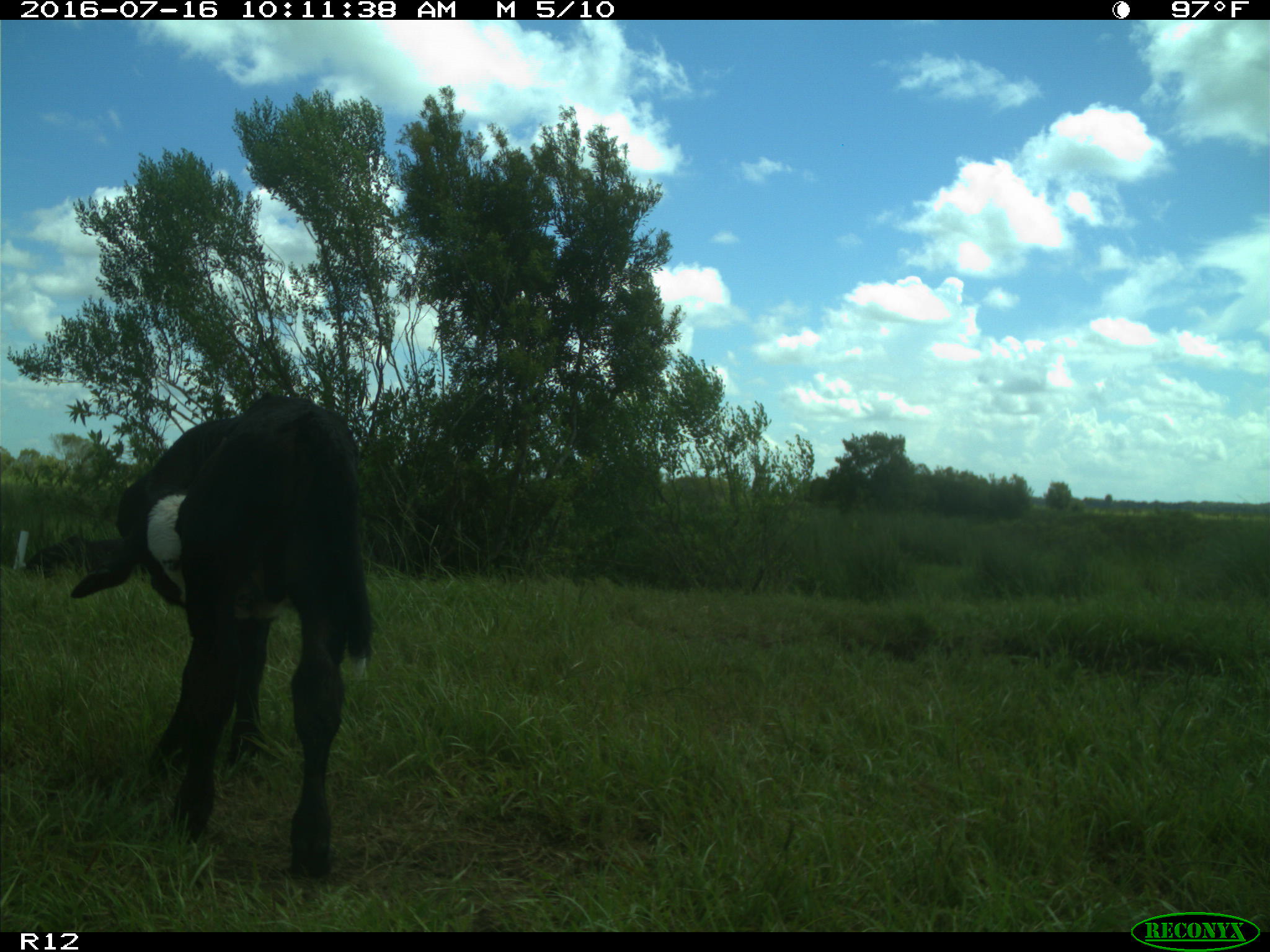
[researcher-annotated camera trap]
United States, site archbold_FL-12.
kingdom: Animalia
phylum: Chordata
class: Mammalia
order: Artiodactyla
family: Bovidae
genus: Bos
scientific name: Bos taurus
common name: domestic cow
Bos taurus (domestic cow).